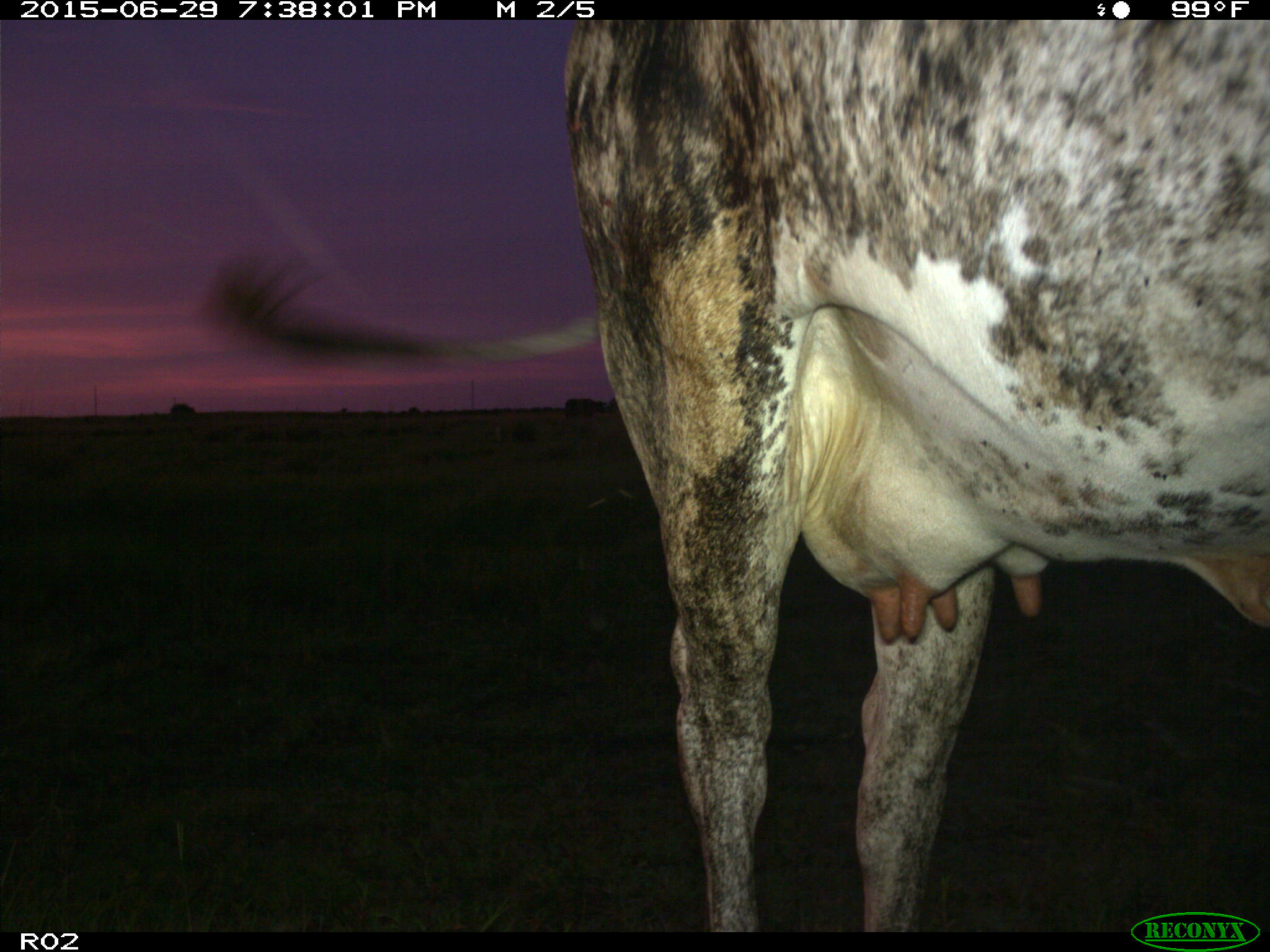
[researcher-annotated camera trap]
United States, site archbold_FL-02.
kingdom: Animalia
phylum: Chordata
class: Mammalia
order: Artiodactyla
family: Bovidae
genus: Bos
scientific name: Bos taurus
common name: domestic cow